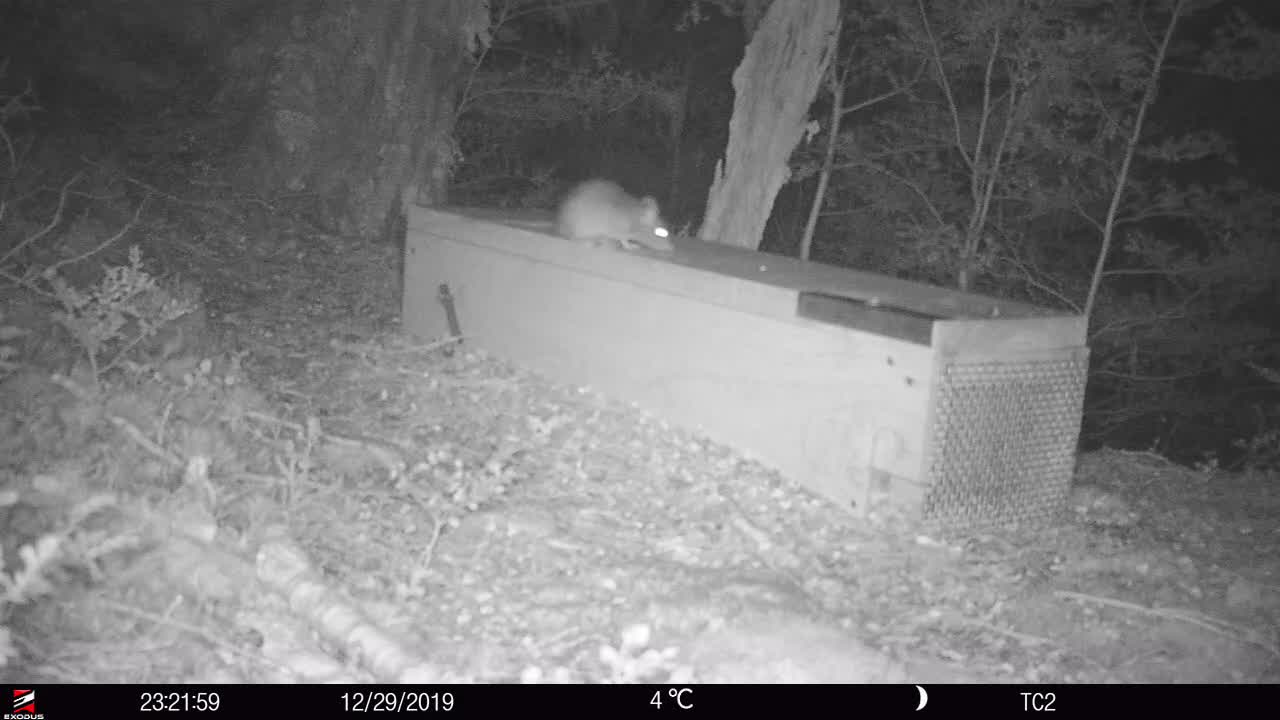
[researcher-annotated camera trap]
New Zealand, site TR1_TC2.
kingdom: Animalia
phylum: Chordata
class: Mammalia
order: Rodentia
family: Muridae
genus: Rattus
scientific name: Rattus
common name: rat